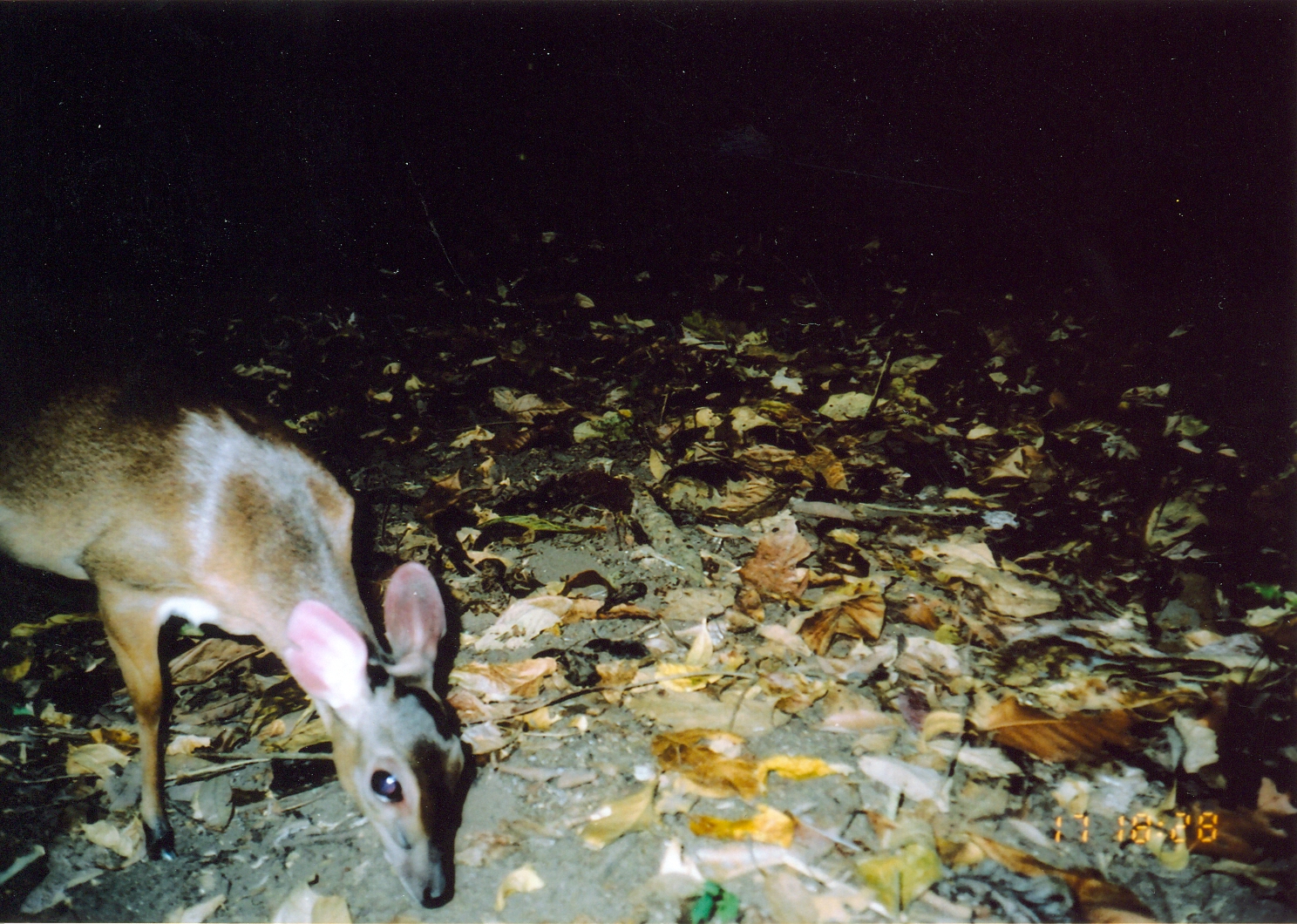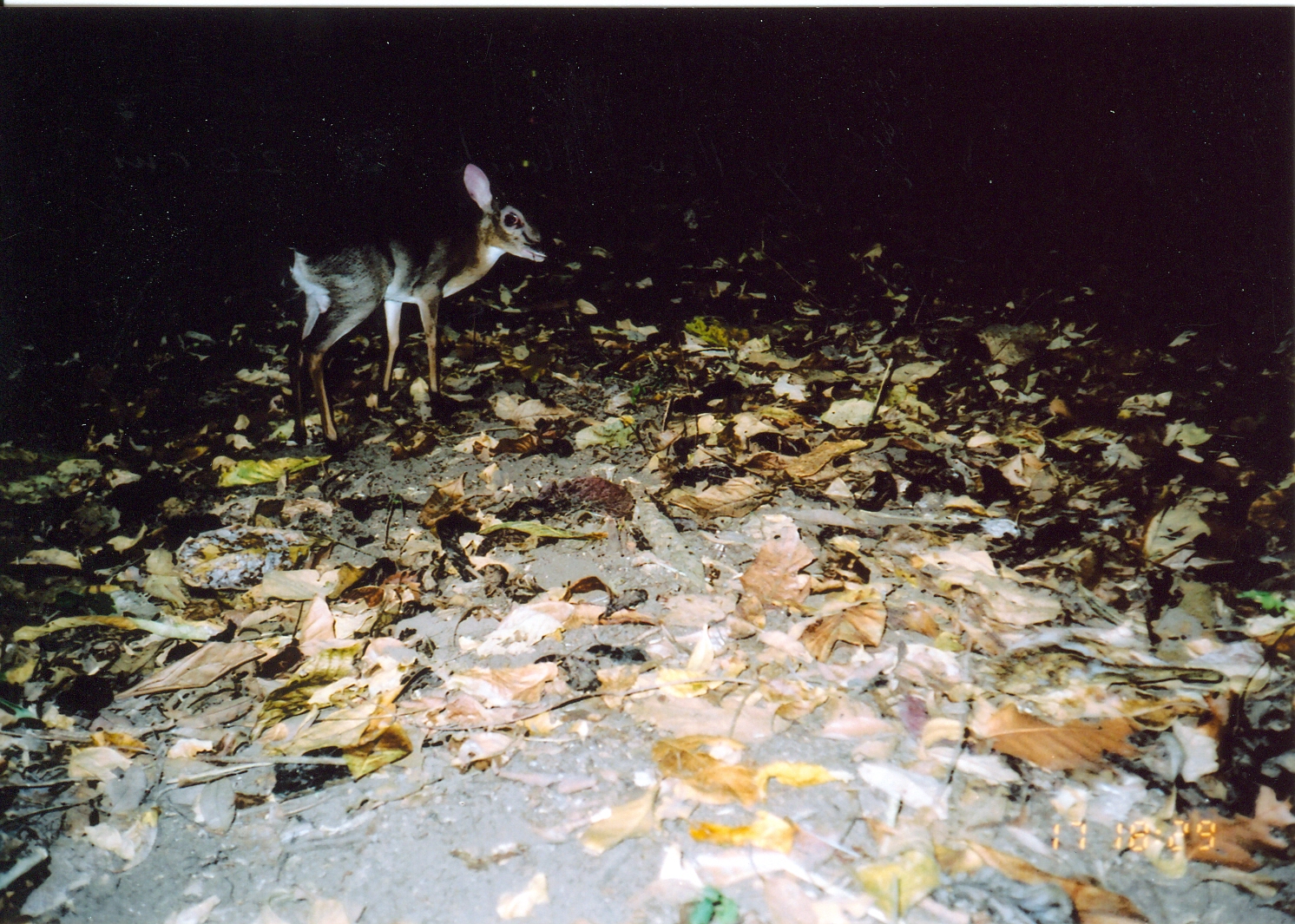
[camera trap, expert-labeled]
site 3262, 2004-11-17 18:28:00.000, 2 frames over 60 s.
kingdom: Animalia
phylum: Chordata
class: Mammalia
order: Artiodactyla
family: Bovidae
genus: Nesotragus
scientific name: Nesotragus moschatus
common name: suni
Nesotragus moschatus (suni), count 1.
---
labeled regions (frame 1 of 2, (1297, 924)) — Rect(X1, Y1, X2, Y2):
nesotragus moschatus: Rect(0, 338, 473, 908)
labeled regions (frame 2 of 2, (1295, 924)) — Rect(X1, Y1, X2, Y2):
nesotragus moschatus: Rect(285, 163, 556, 451)